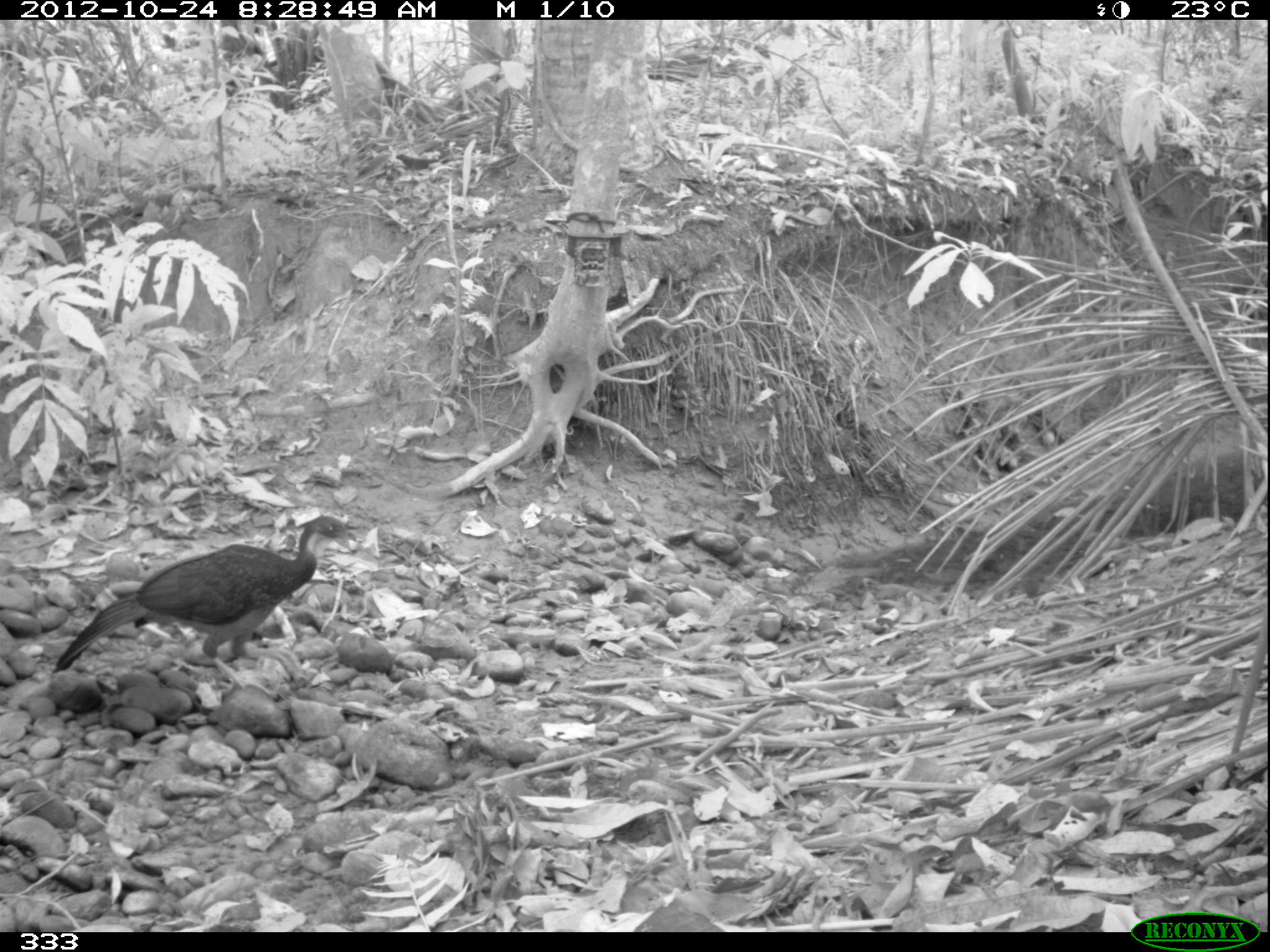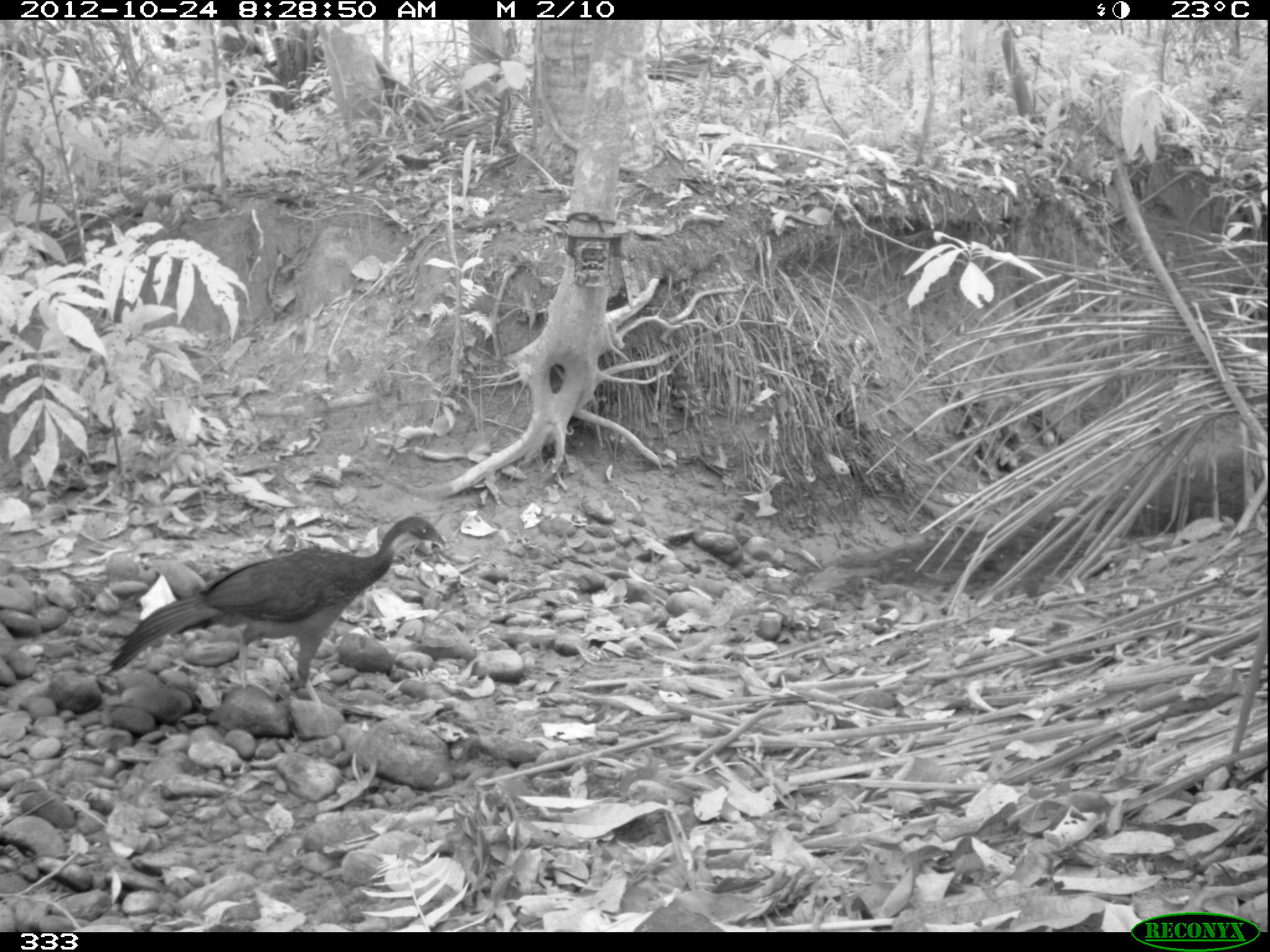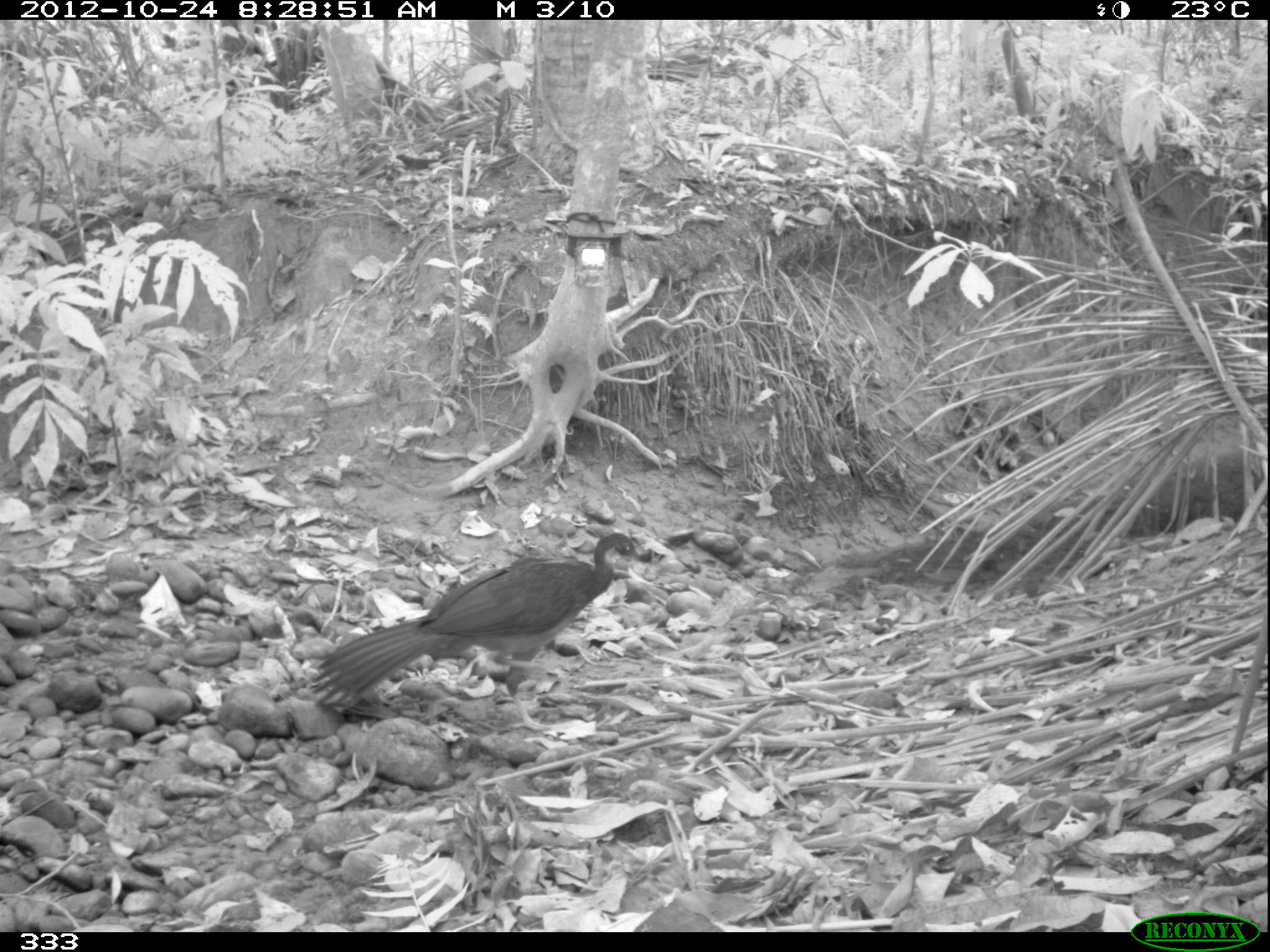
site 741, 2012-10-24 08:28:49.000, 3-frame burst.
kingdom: Animalia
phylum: Chordata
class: Aves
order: Galliformes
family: Cracidae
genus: Penelope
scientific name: Penelope jacquacu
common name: spix's guan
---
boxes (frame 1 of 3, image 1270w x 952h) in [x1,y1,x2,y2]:
penelope jacquacu: [51,514,357,697]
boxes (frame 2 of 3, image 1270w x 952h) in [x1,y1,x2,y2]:
penelope jacquacu: [106,513,445,708]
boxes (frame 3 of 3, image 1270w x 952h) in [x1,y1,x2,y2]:
penelope jacquacu: [306,530,641,732]